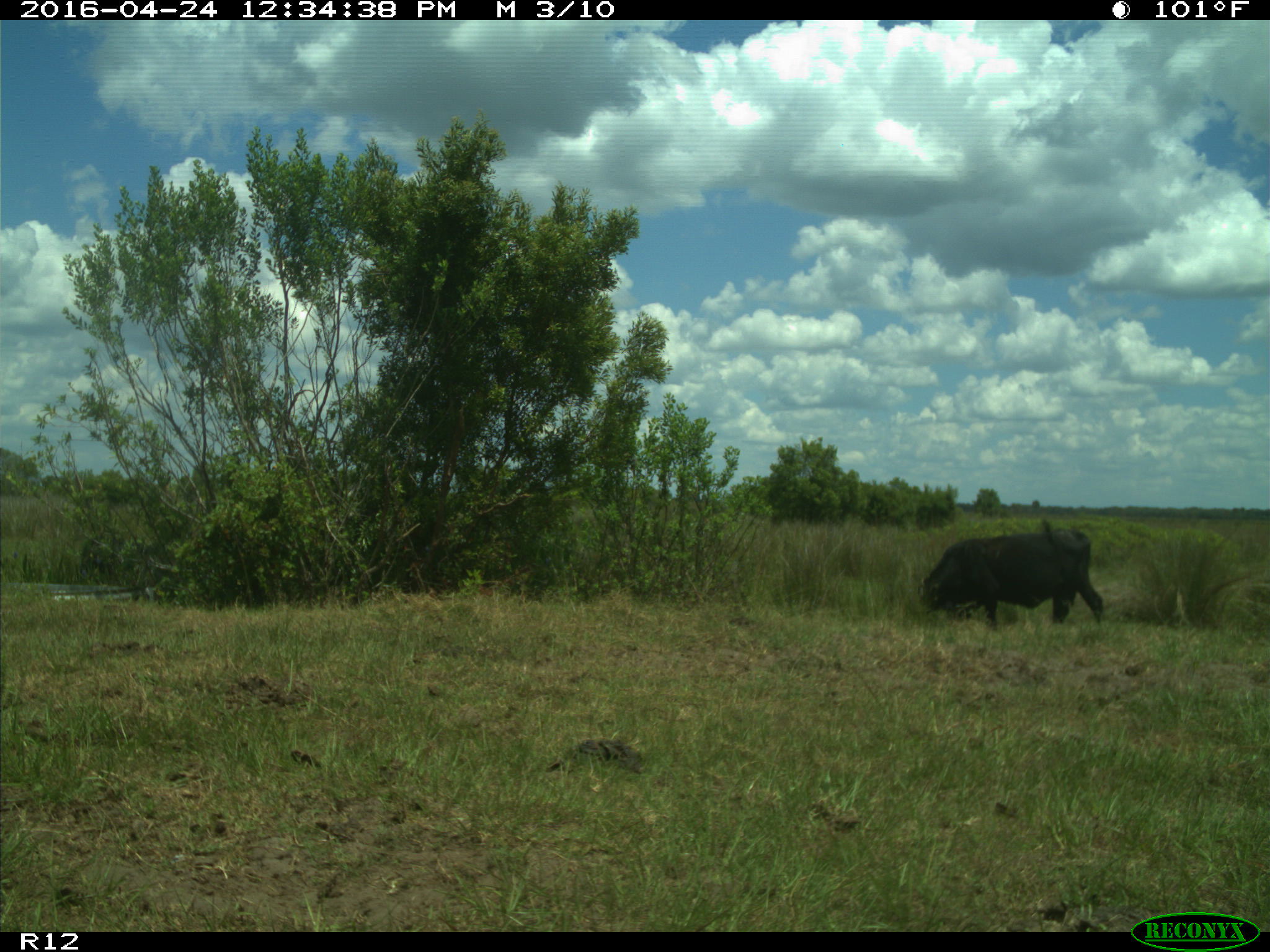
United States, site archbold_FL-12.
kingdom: Animalia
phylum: Chordata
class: Mammalia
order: Artiodactyla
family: Bovidae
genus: Bos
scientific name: Bos taurus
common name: domestic cow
Bos taurus (domestic cow).